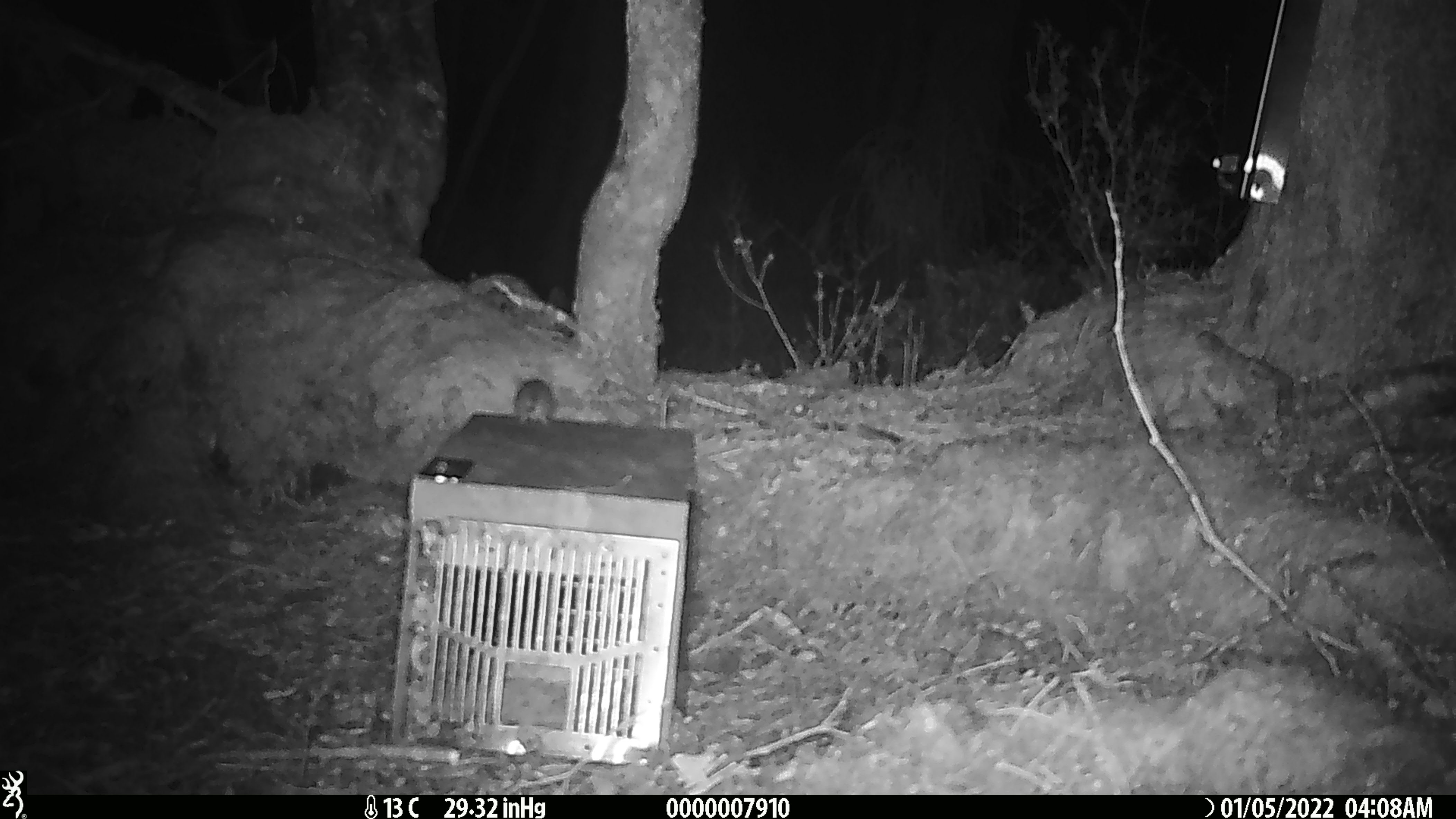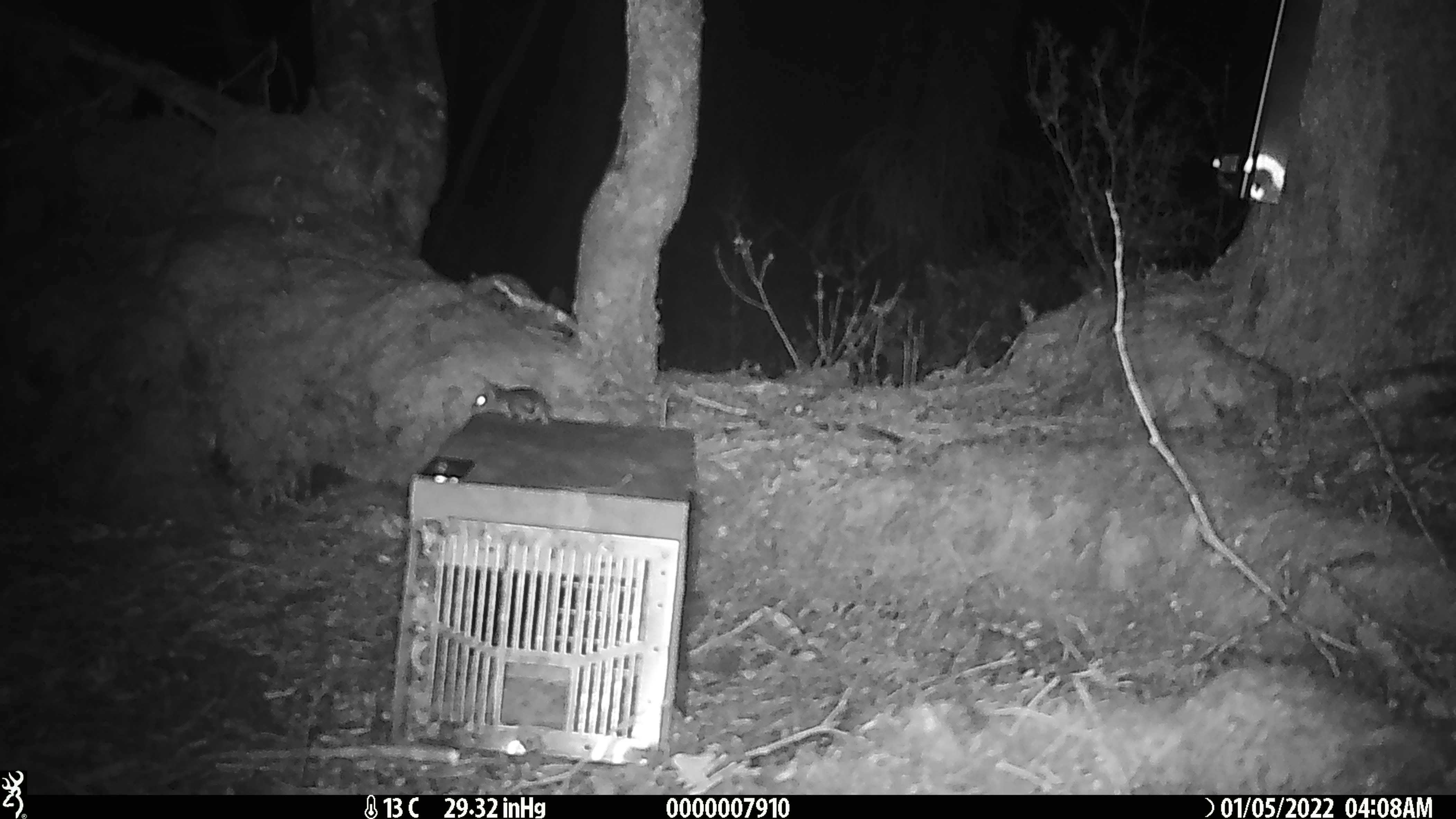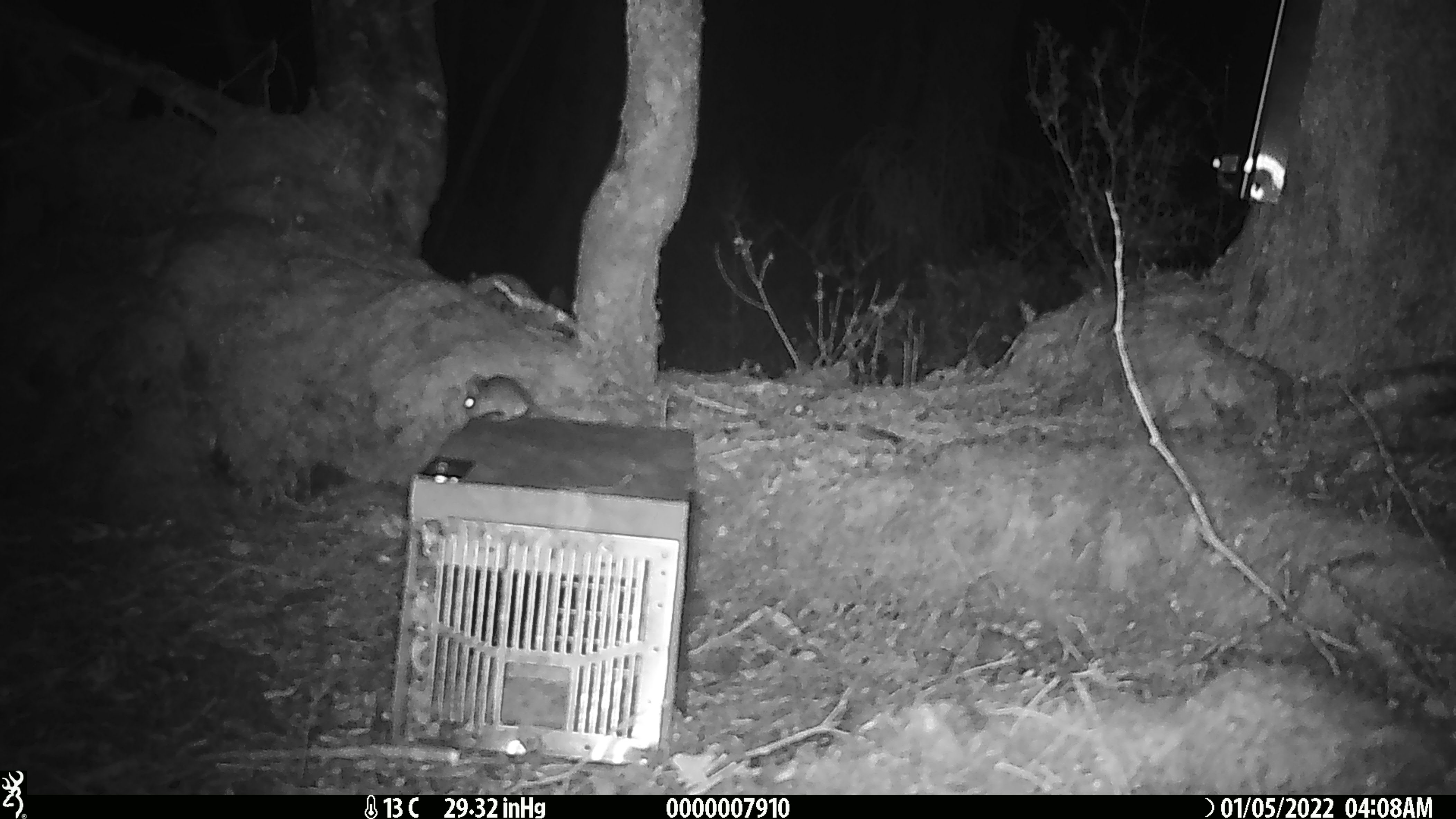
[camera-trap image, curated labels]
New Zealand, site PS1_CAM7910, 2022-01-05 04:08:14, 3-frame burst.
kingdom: Animalia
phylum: Chordata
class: Mammalia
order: Rodentia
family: Muridae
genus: Mus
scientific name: Mus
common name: mouse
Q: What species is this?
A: Mouse (Mus).